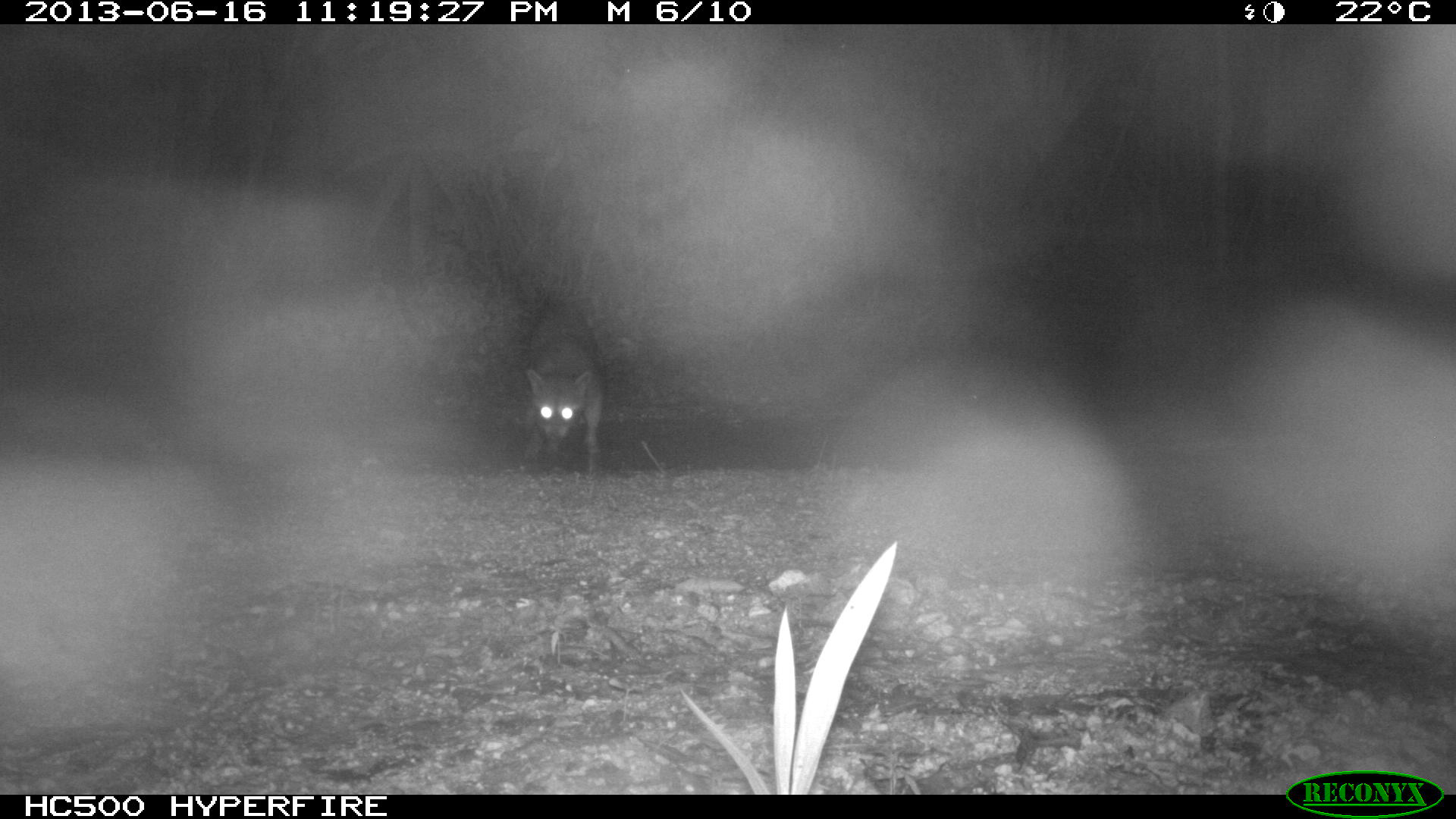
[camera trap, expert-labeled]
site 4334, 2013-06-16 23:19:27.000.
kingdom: Animalia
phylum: Chordata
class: Mammalia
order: Carnivora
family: Procyonidae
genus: Procyon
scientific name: Procyon lotor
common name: common raccoon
Procyon lotor (common raccoon), count 1.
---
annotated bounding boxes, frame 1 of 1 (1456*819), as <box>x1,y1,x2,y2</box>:
procyon lotor: <box>523,299,605,481</box>